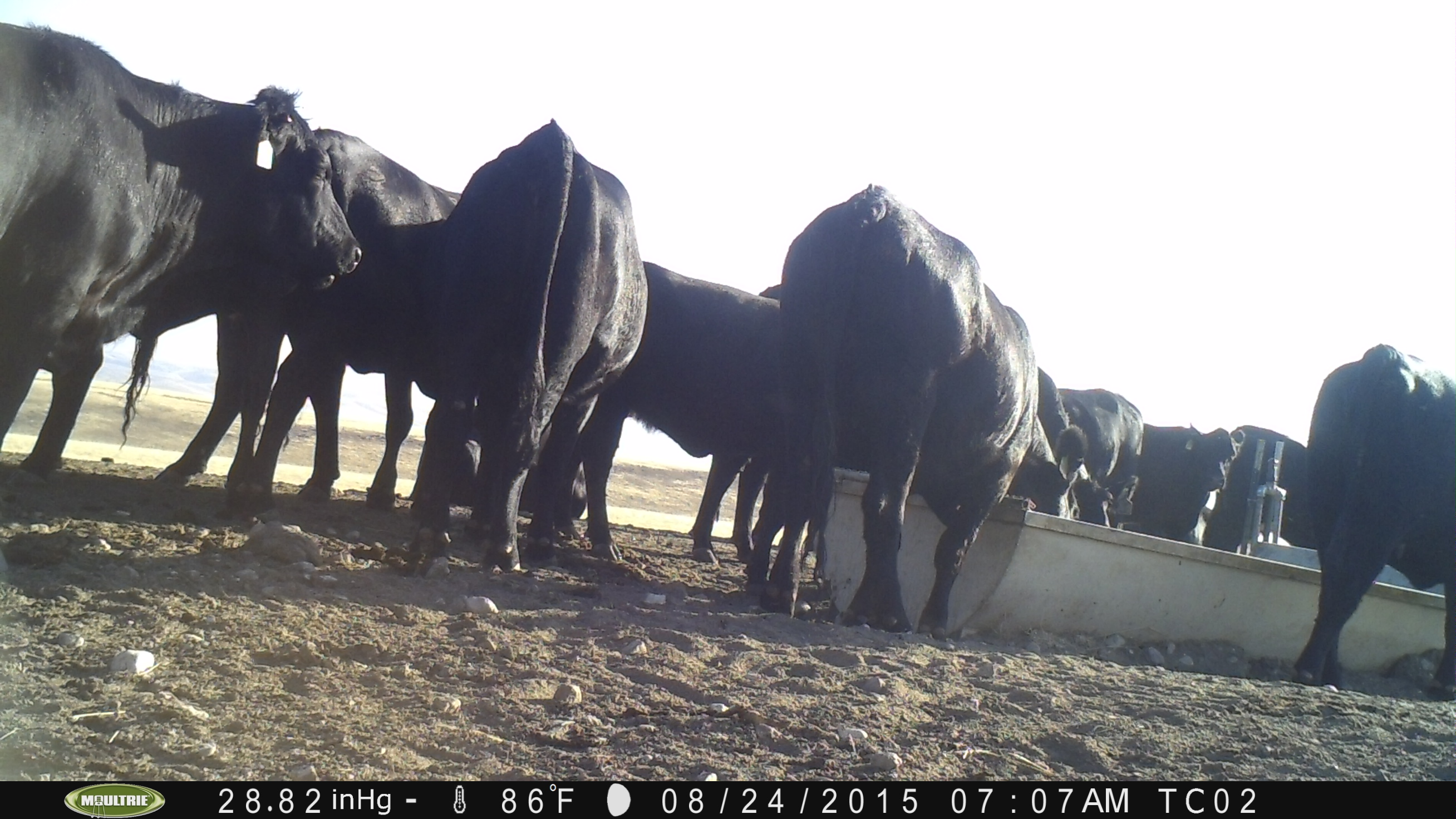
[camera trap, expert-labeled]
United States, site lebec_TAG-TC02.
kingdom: Animalia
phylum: Chordata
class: Mammalia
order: Artiodactyla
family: Bovidae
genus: Bos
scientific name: Bos taurus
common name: domestic cow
Bos taurus (domestic cow).